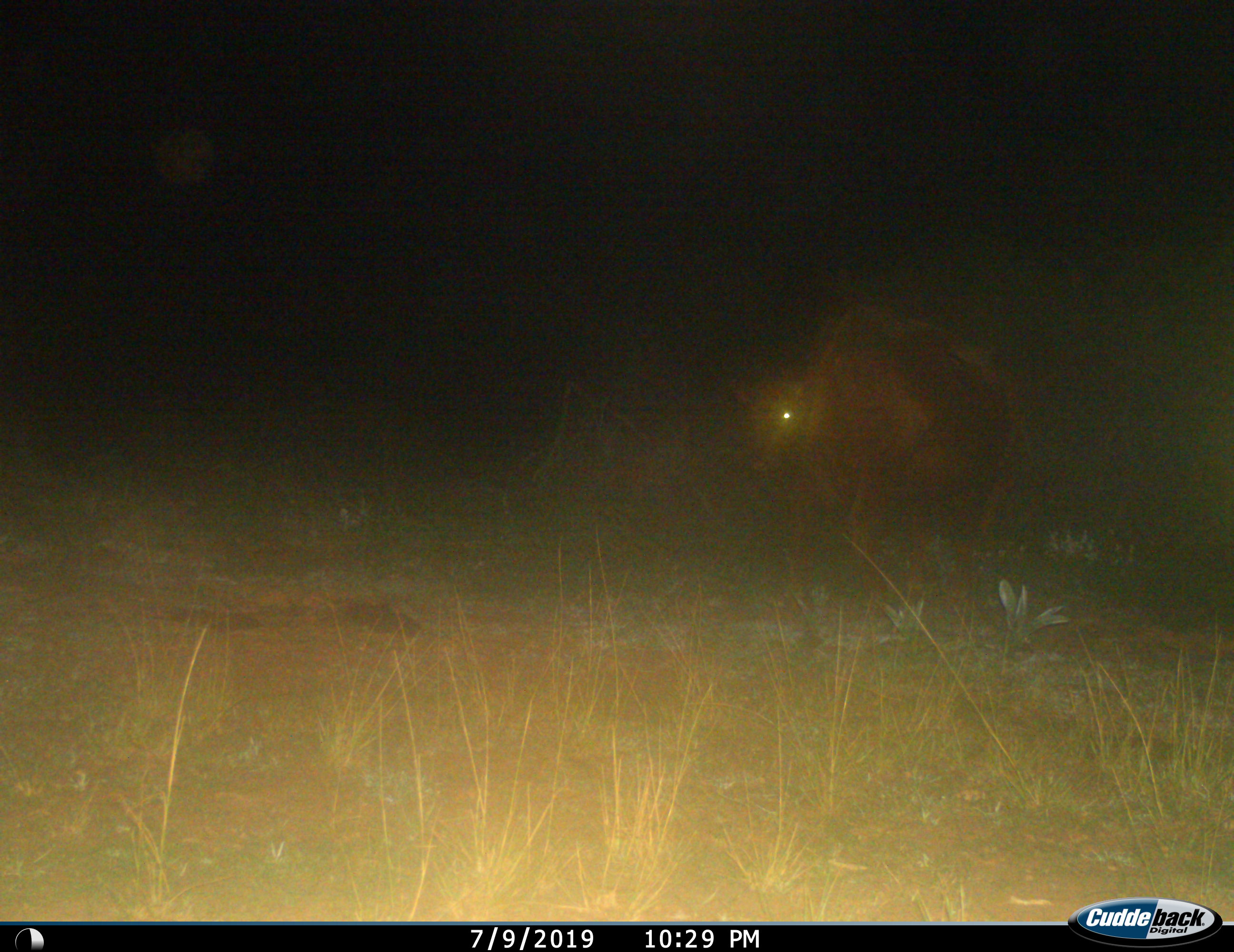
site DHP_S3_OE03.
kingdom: Animalia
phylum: Chordata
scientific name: Vertebrata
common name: domestic animal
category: domesticanimal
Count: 1.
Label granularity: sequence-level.